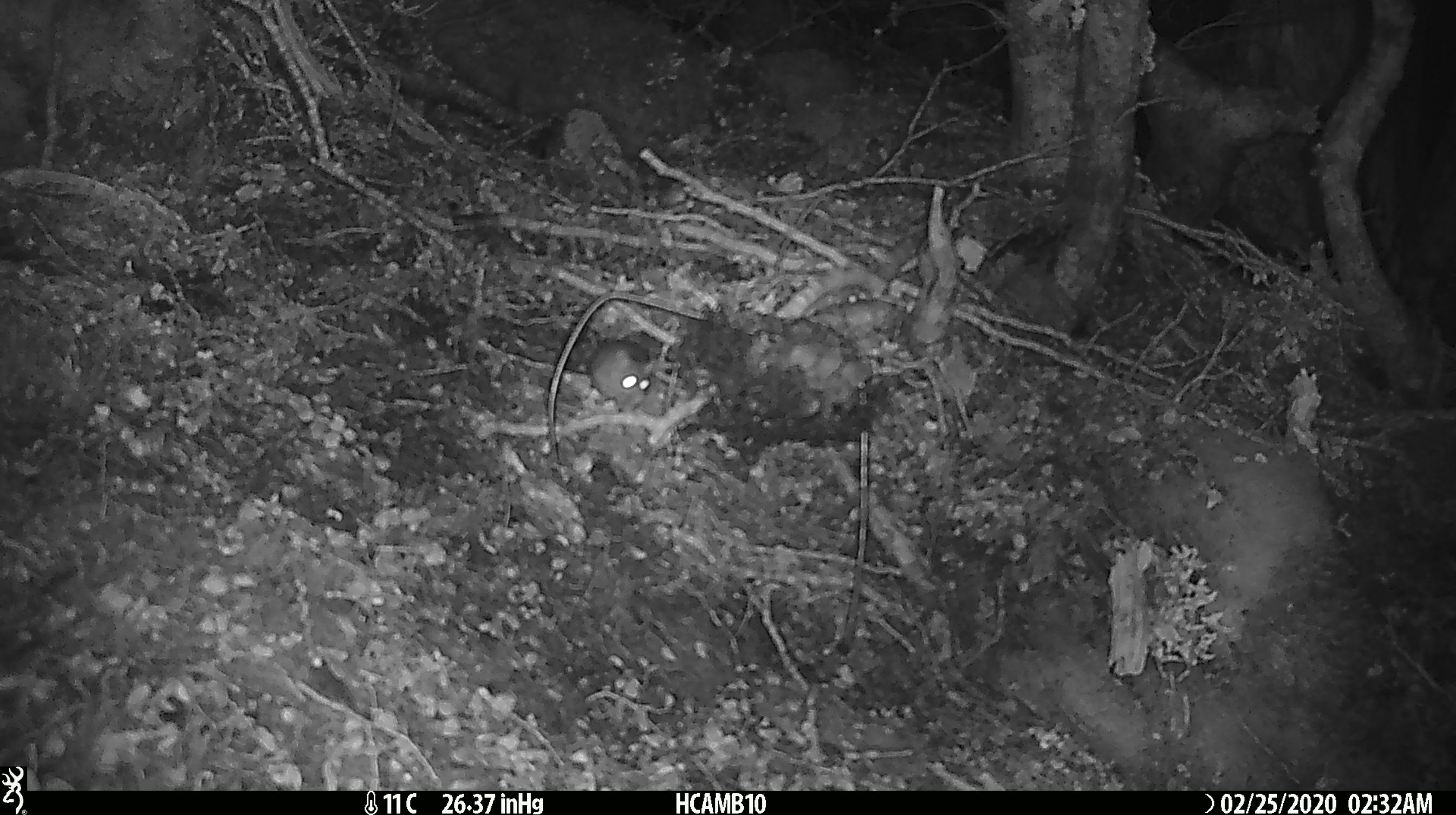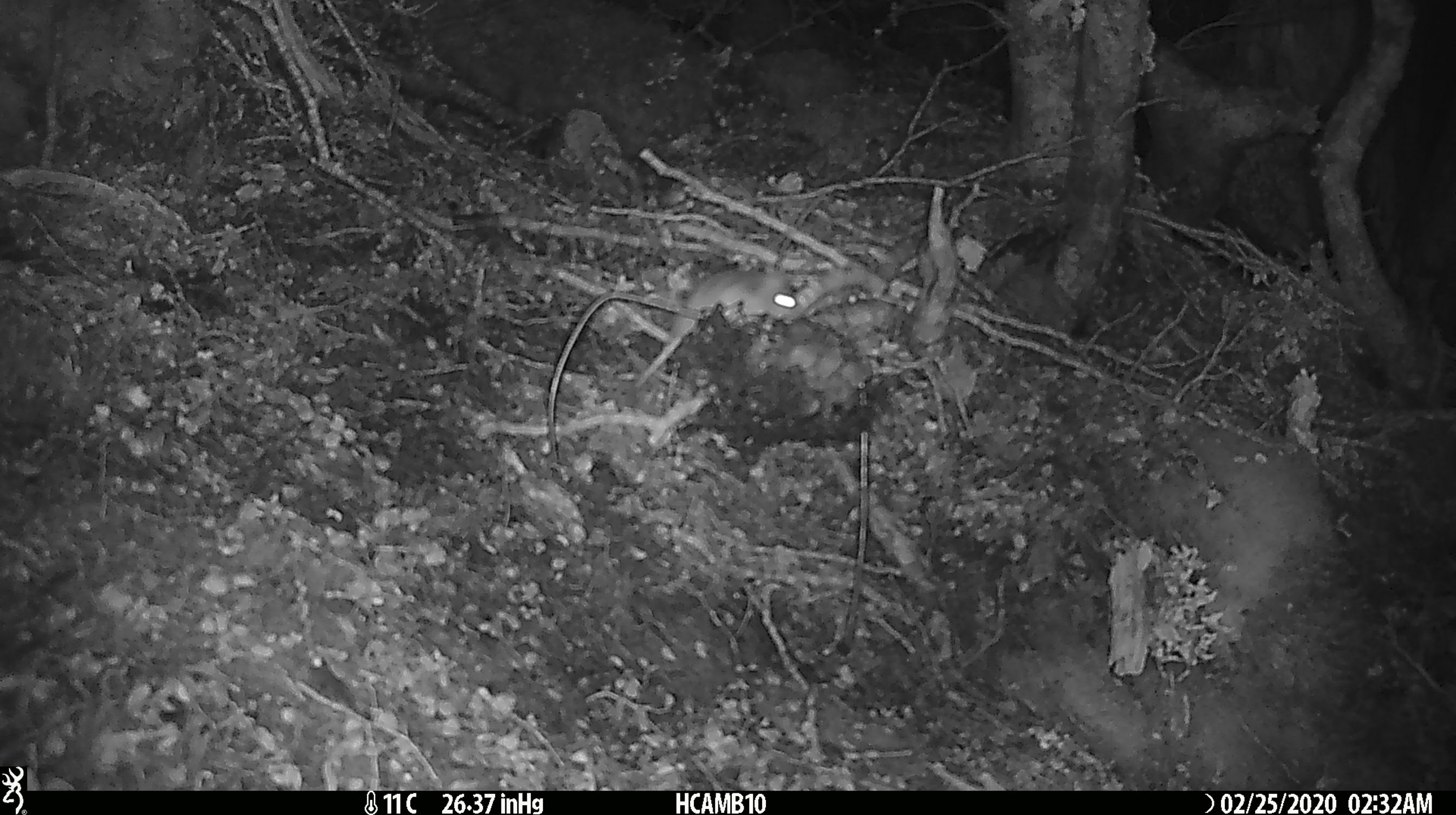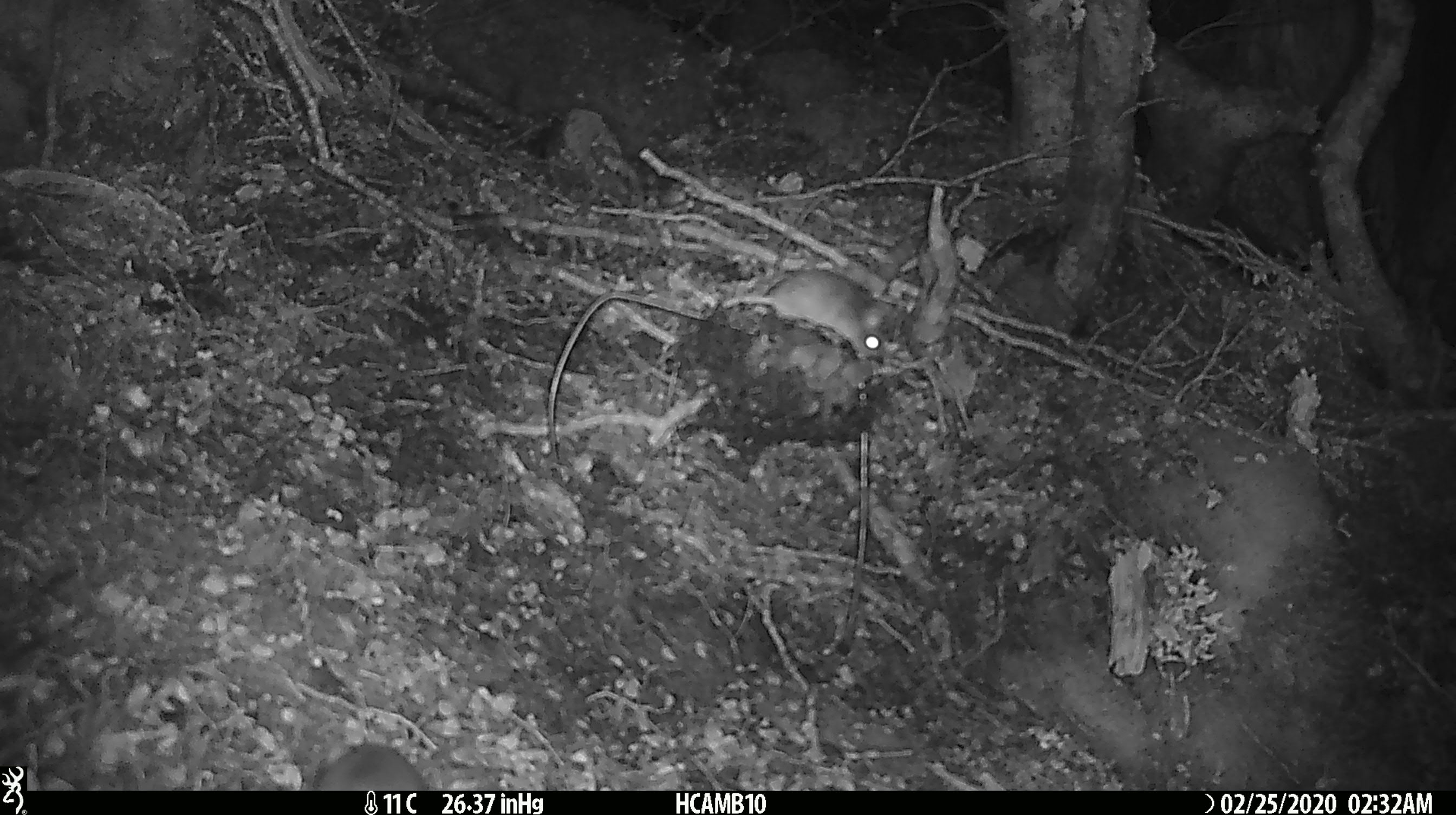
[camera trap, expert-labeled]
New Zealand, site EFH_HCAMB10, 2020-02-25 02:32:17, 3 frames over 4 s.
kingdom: Animalia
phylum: Chordata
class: Mammalia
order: Rodentia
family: Muridae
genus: Mus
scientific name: Mus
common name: mouse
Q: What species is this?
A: Mouse (Mus).